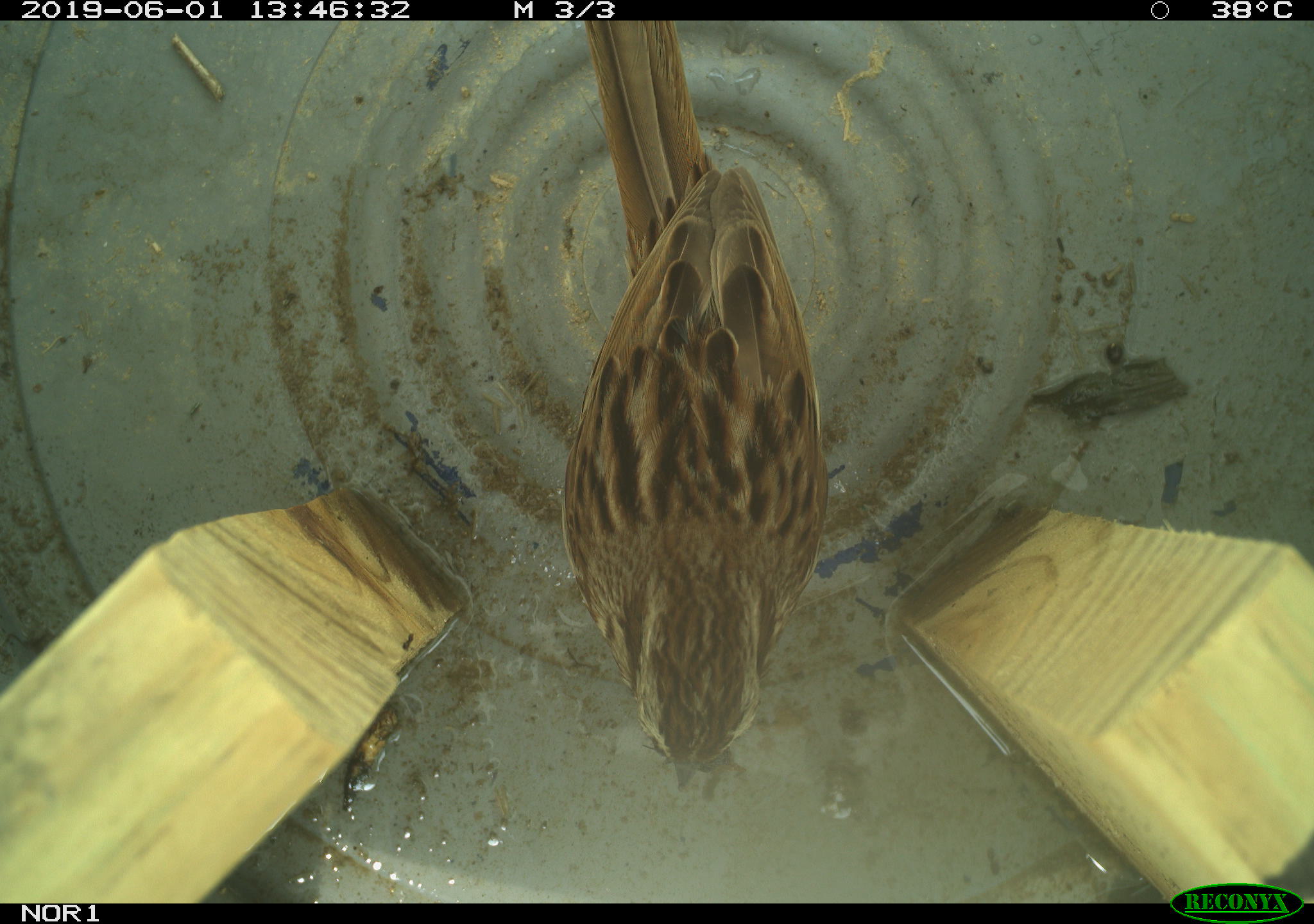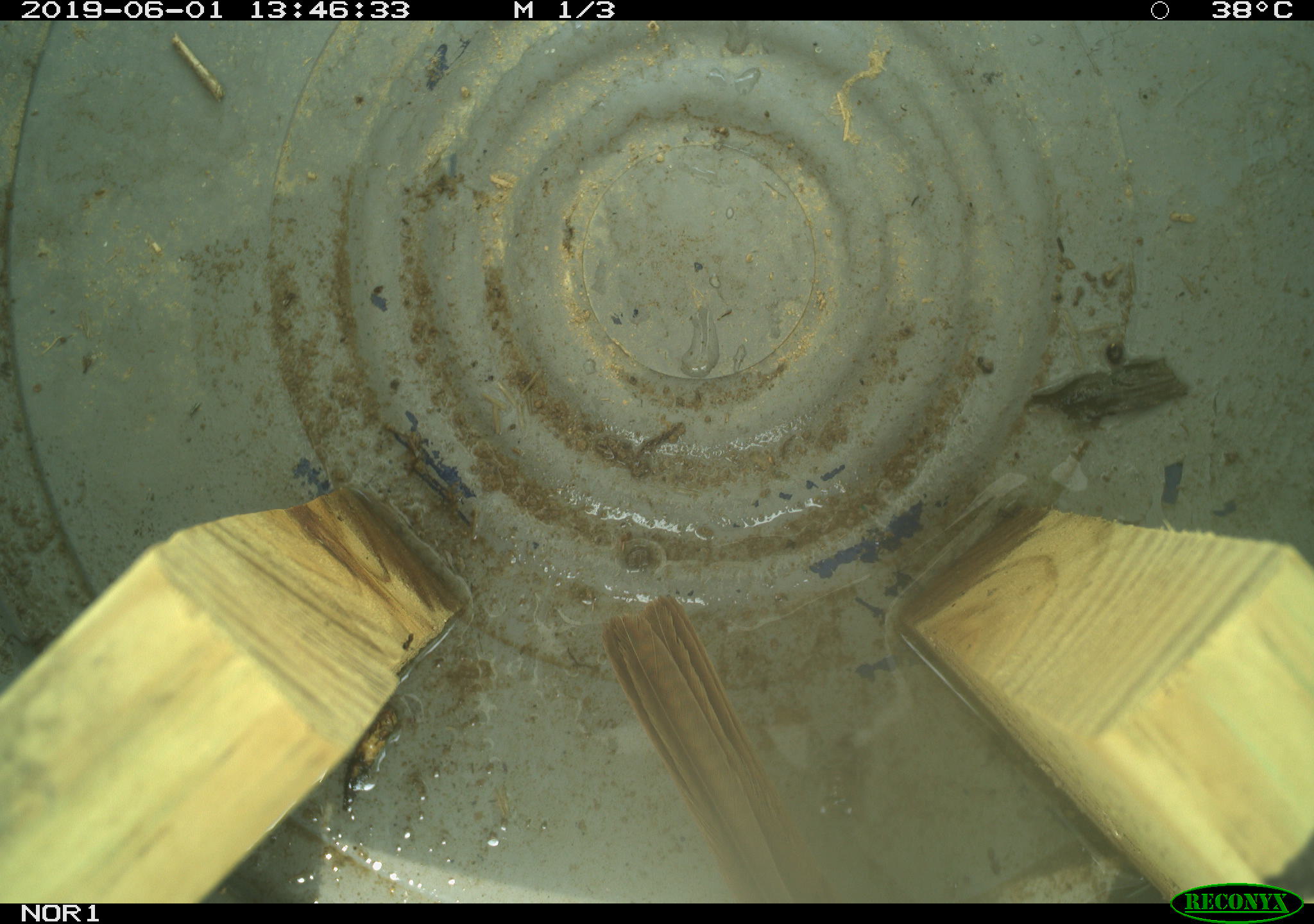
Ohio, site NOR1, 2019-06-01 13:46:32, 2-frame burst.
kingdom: Animalia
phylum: Chordata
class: Aves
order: Passeriformes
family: Passerellidae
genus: Melospiza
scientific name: Melospiza melodia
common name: song sparrow